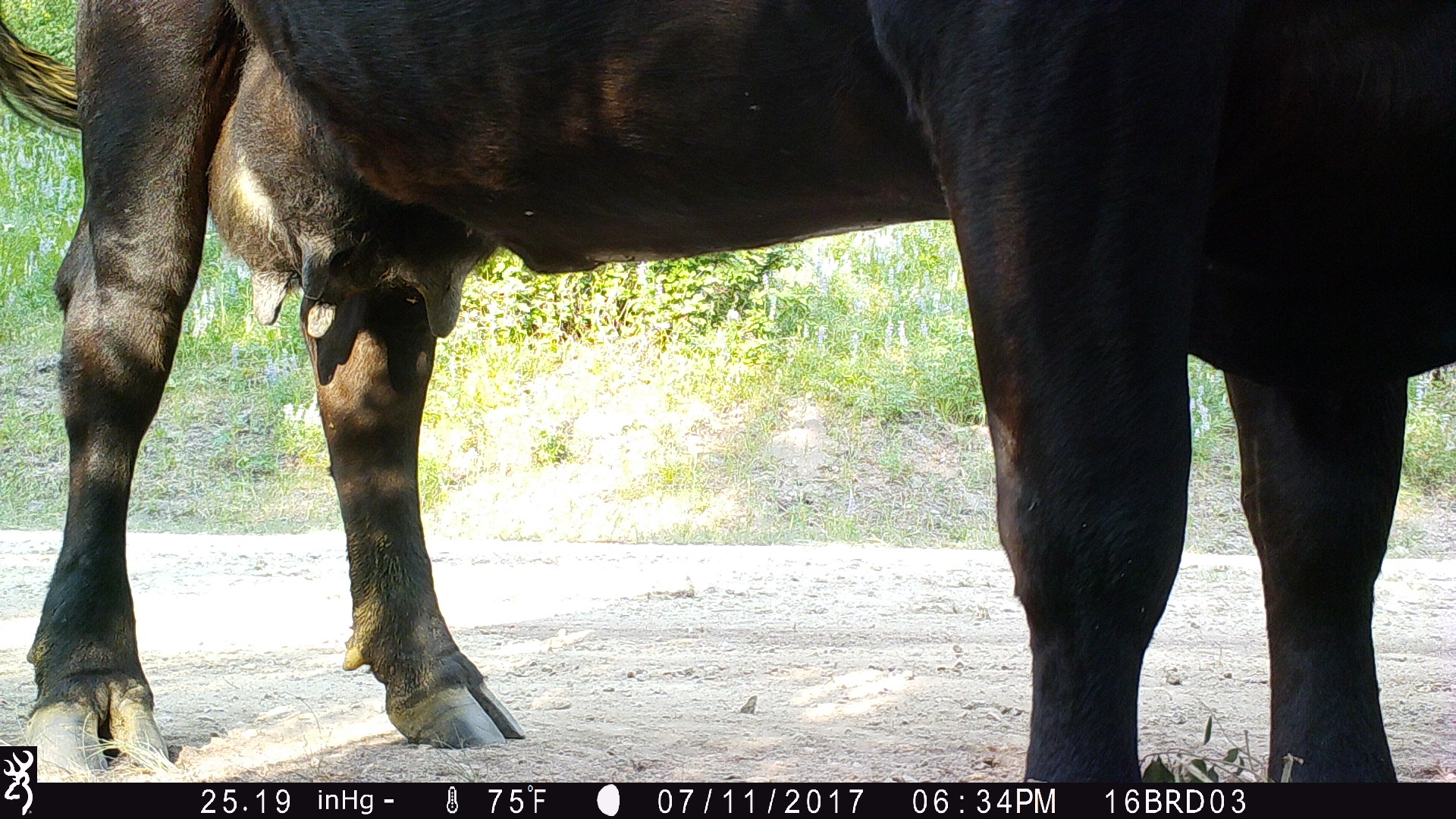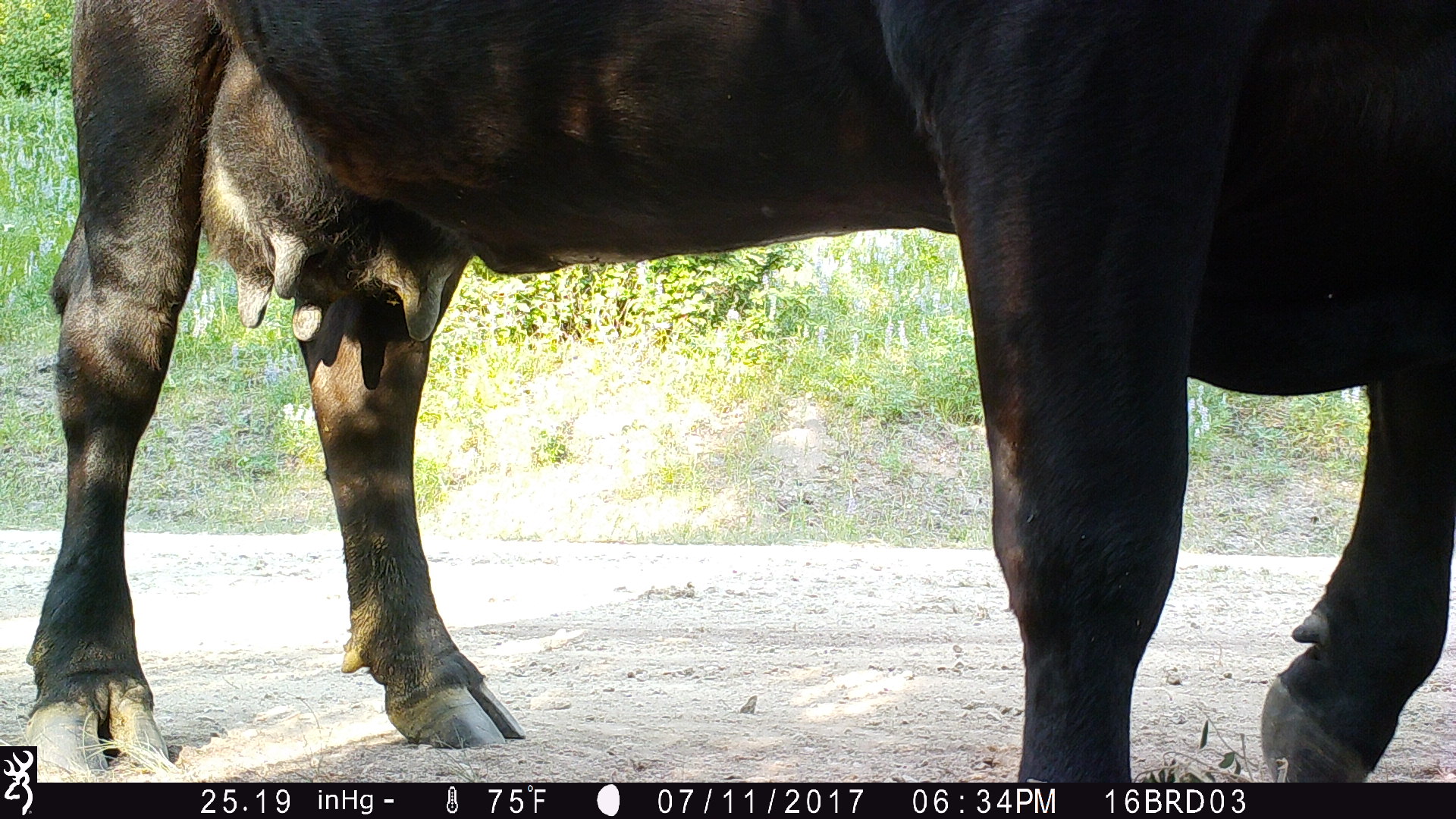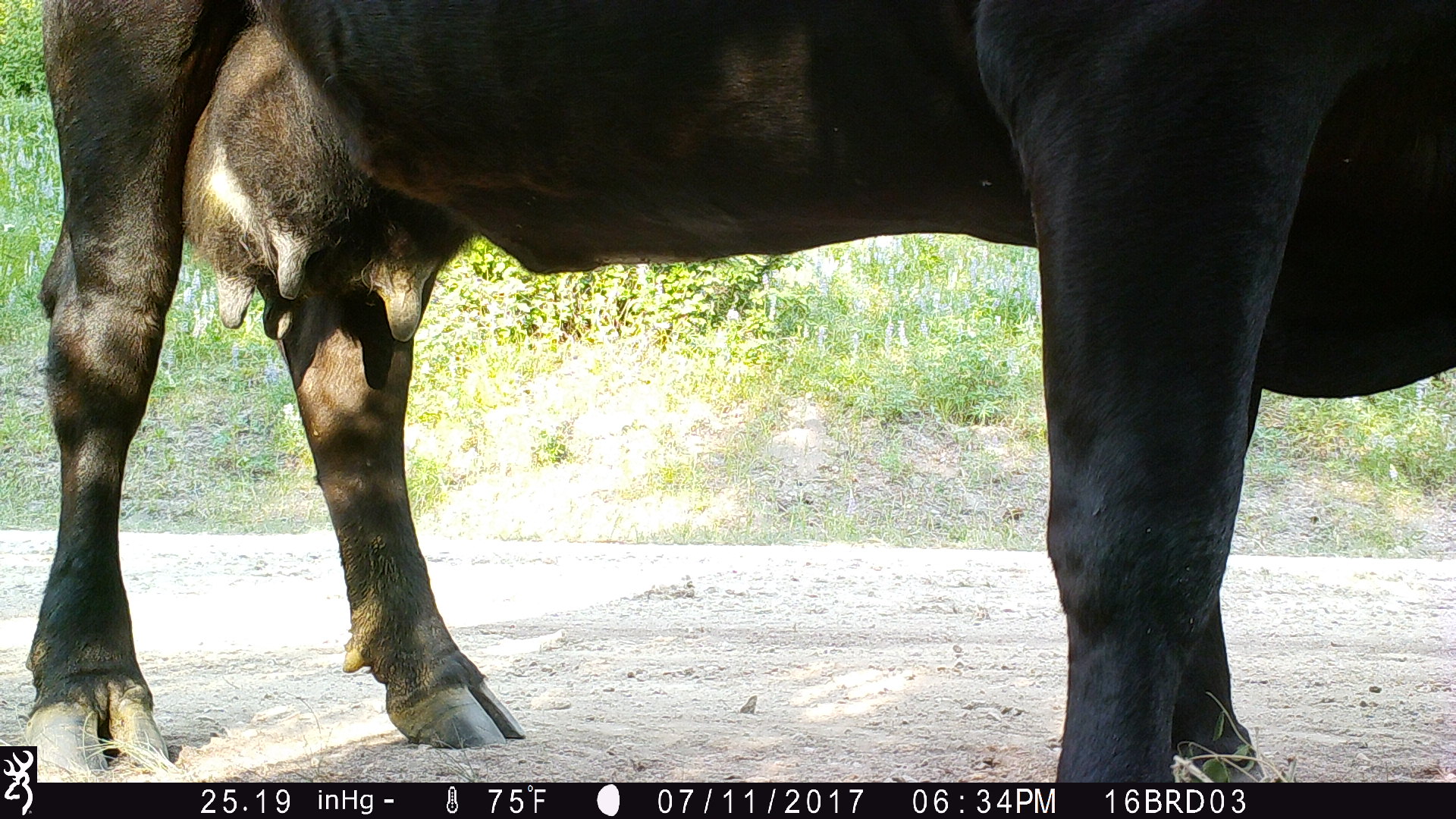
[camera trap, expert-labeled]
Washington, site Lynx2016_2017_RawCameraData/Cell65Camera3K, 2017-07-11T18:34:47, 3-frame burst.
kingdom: Animalia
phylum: Chordata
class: Mammalia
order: Artiodactyla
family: Bovidae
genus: Bos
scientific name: Bos taurus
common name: domestic cattle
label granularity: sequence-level